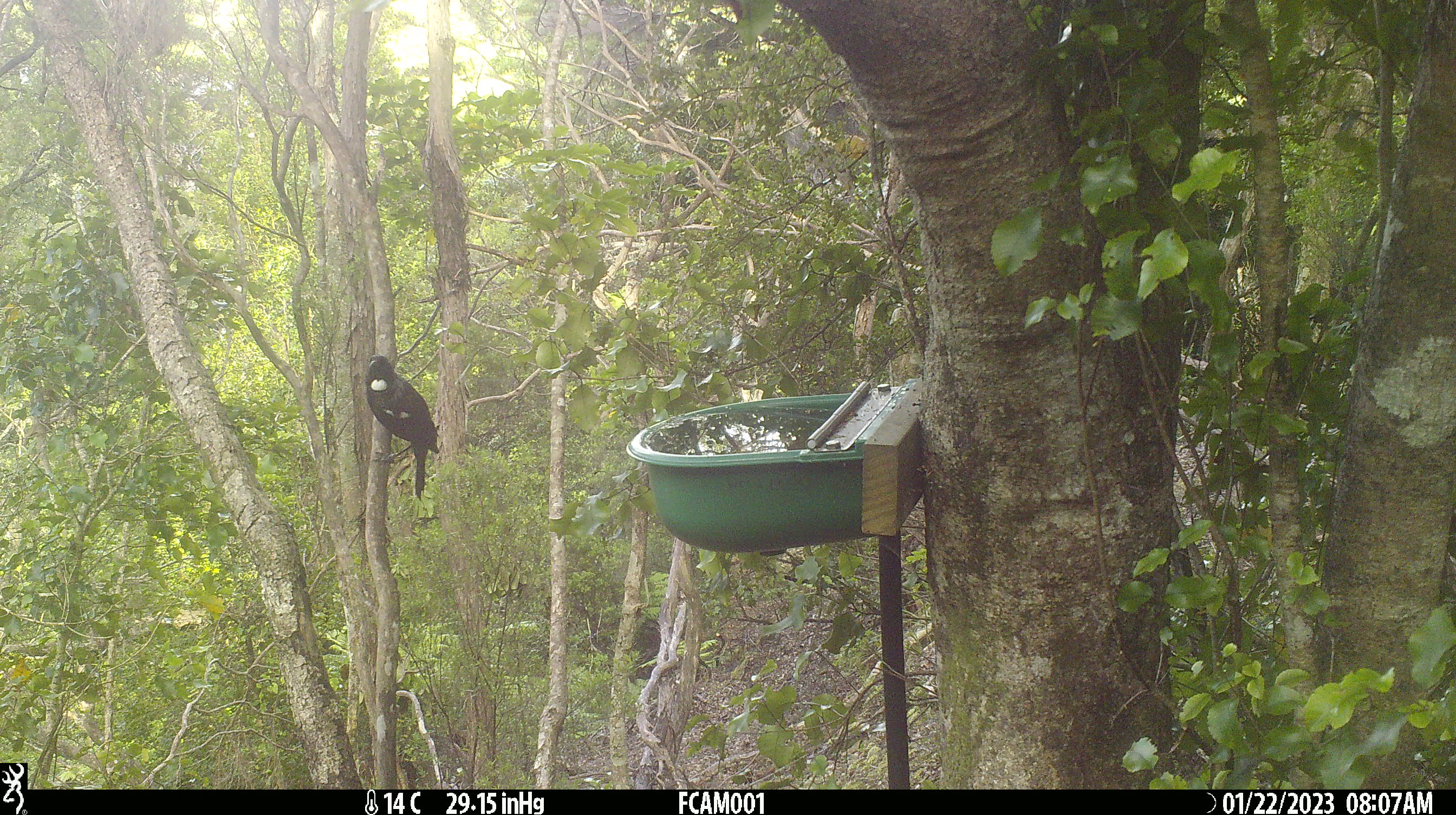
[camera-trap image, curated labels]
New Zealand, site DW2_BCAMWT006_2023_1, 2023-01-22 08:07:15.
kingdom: Animalia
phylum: Chordata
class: Aves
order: Passeriformes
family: Meliphagidae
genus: Prosthemadera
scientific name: Prosthemadera novaeseelandiae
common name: tui